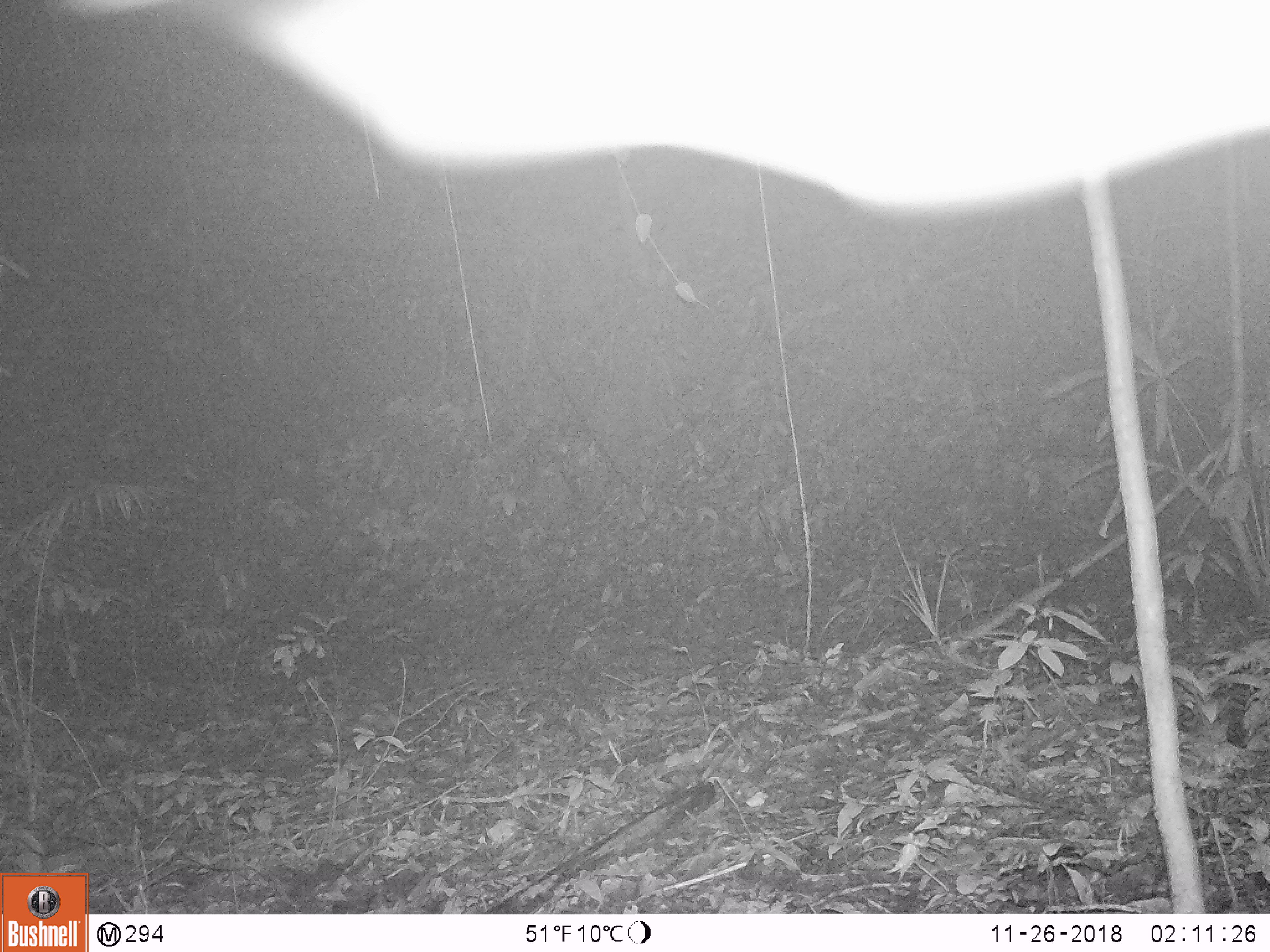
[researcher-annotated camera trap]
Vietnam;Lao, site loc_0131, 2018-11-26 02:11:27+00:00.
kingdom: Animalia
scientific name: Animalia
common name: animal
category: unidentified animal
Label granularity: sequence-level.